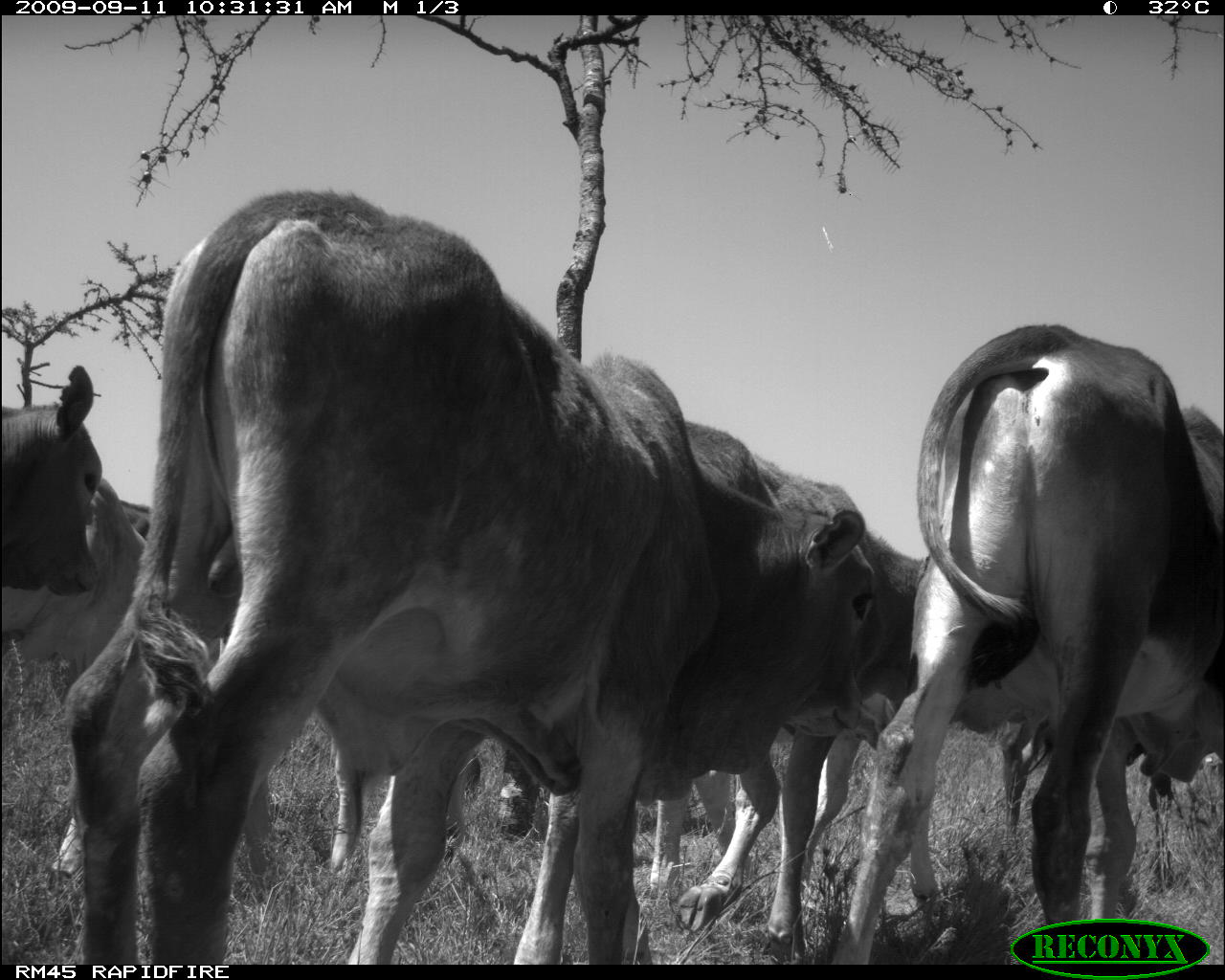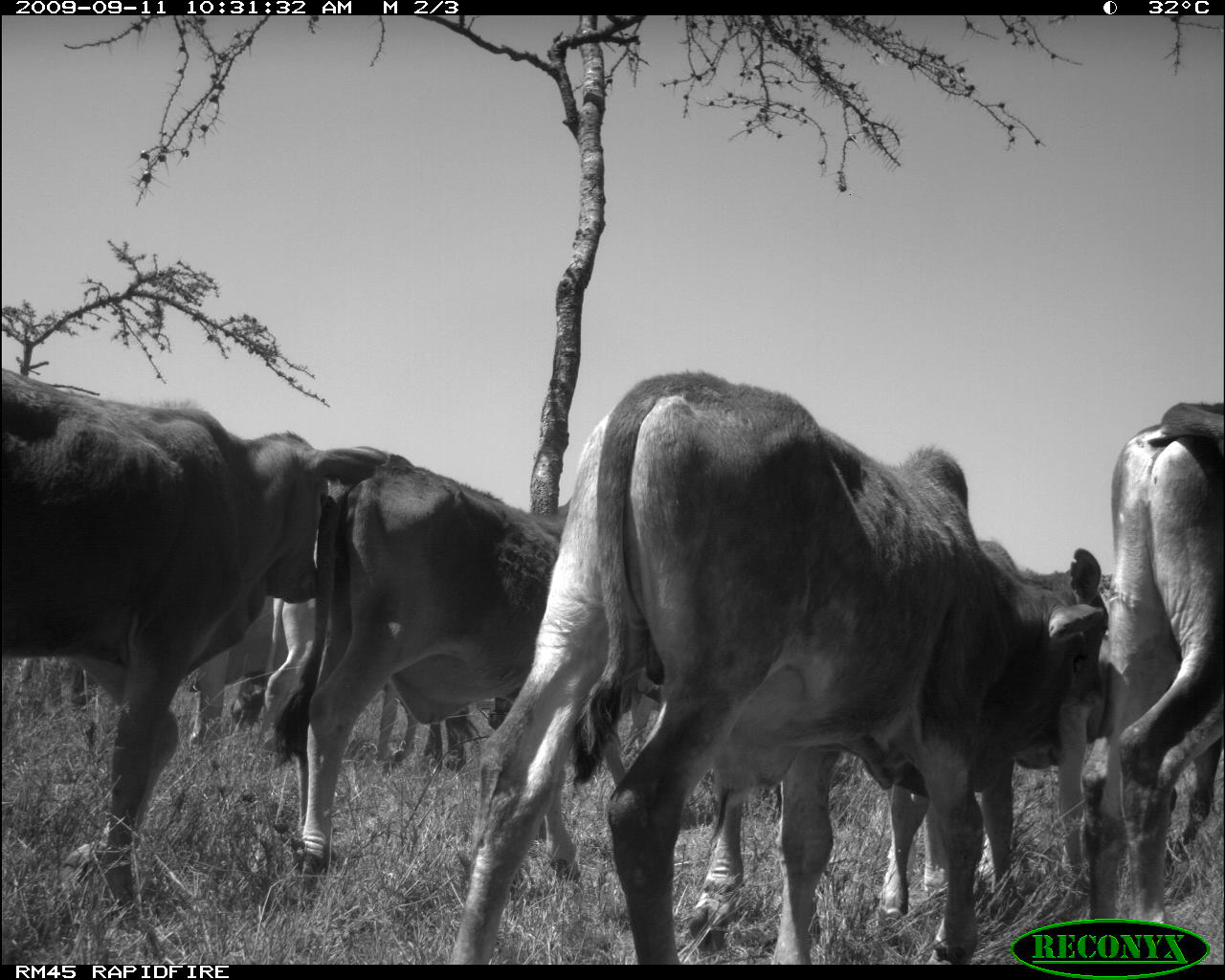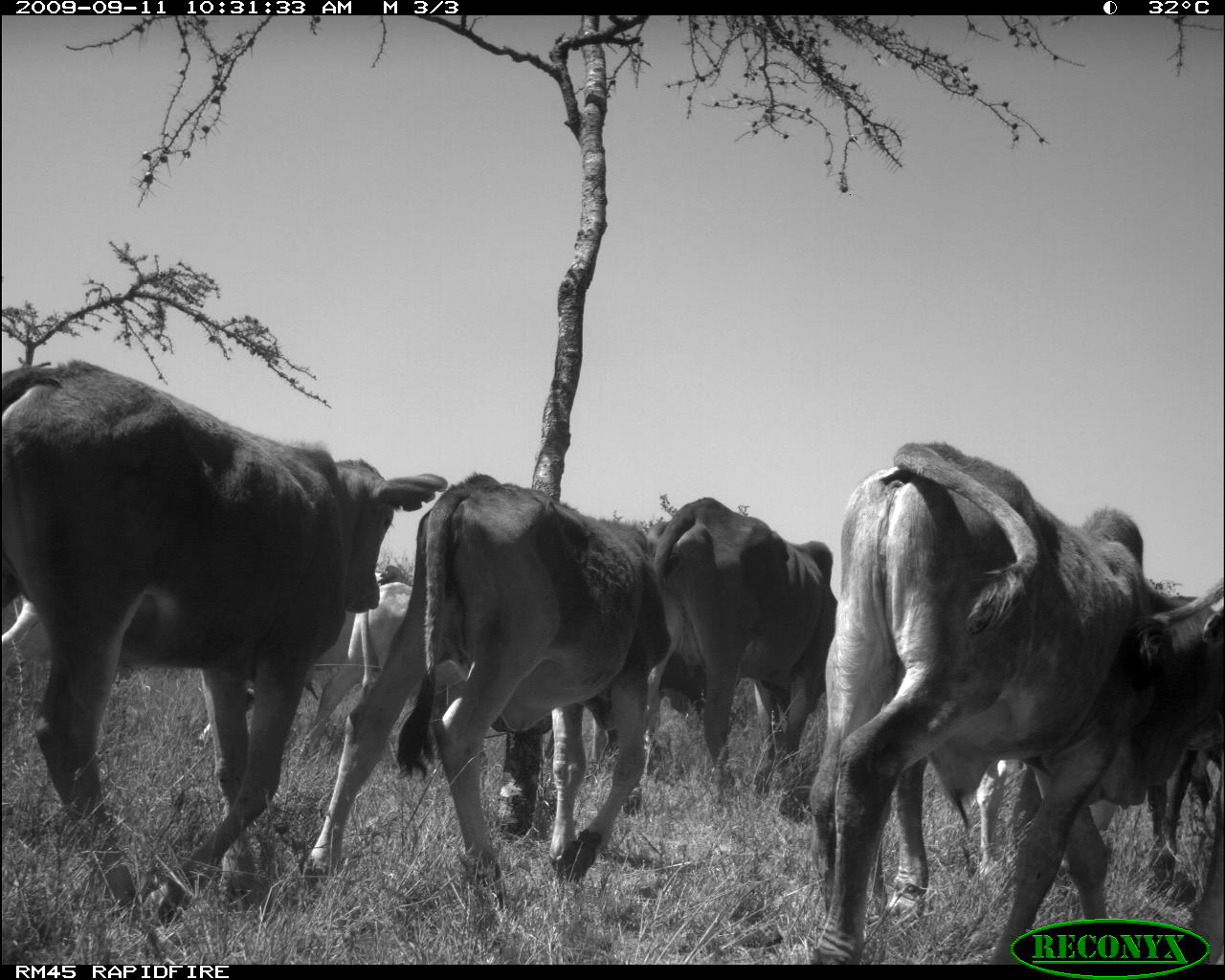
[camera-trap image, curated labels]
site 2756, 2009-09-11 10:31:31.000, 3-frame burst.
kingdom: Animalia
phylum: Chordata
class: Mammalia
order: Artiodactyla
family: Bovidae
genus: Bos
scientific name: Bos taurus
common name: domestic cattle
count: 5